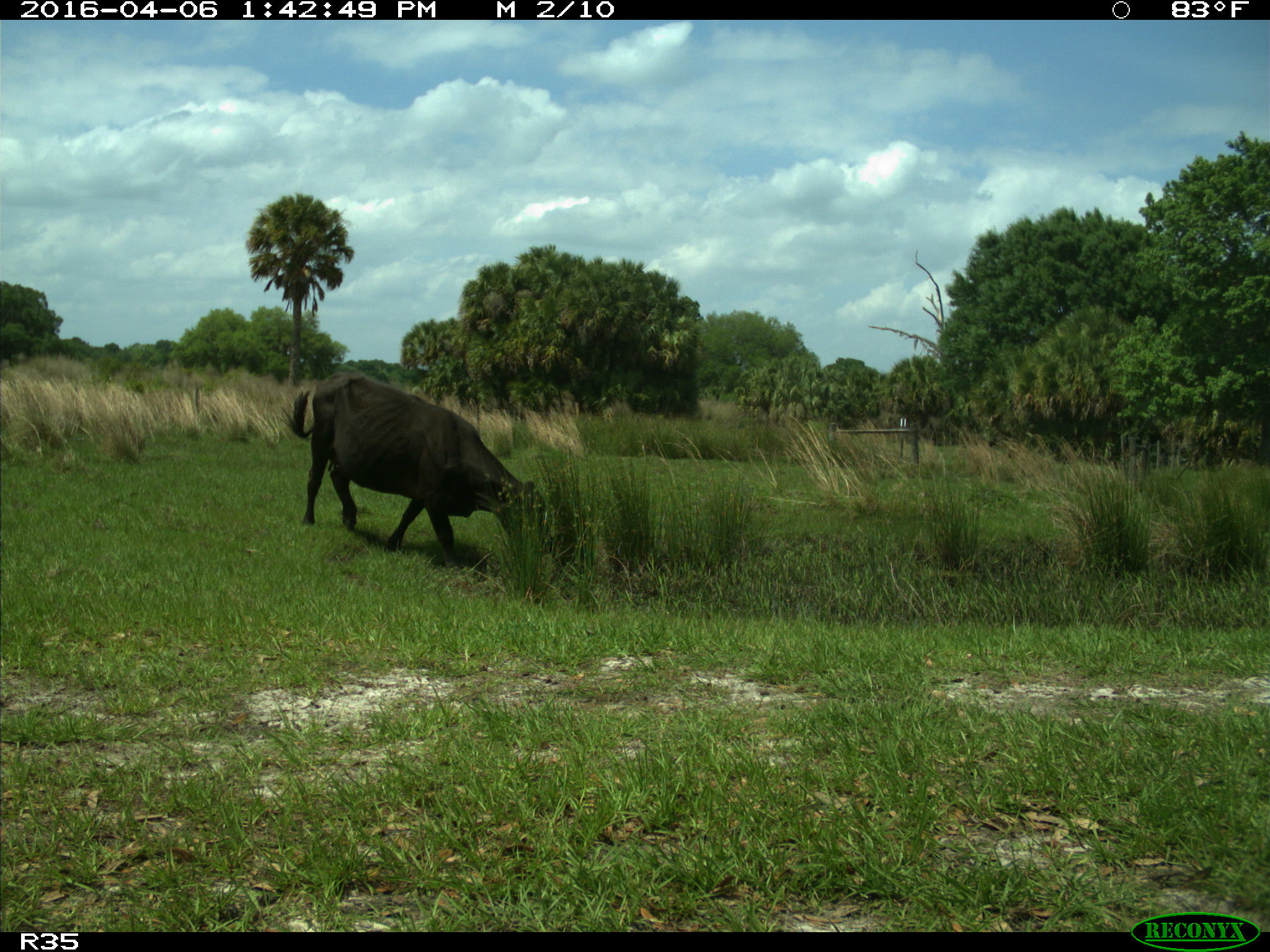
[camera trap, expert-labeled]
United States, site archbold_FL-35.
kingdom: Animalia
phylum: Chordata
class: Mammalia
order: Artiodactyla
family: Bovidae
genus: Bos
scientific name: Bos taurus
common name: domestic cow